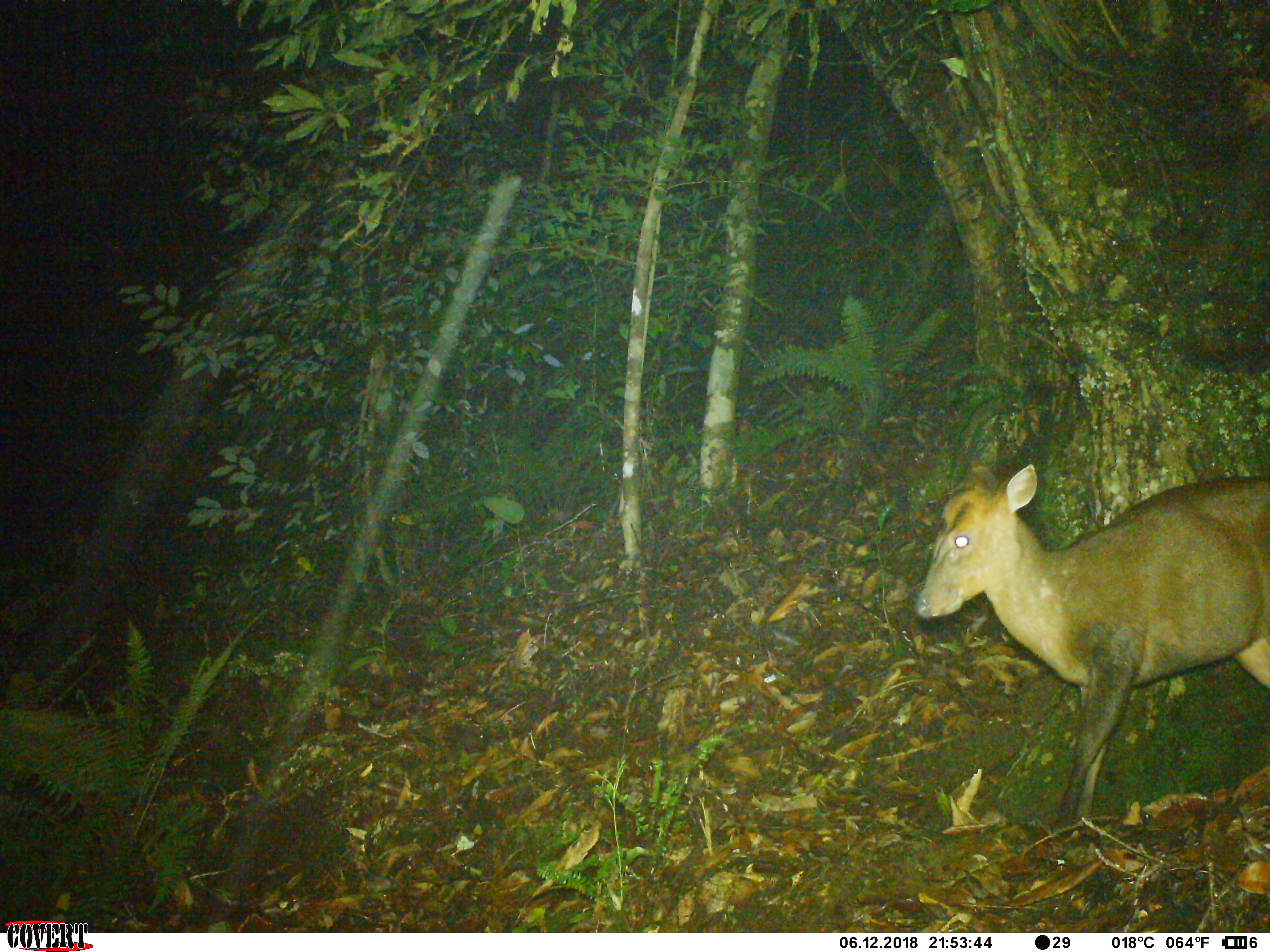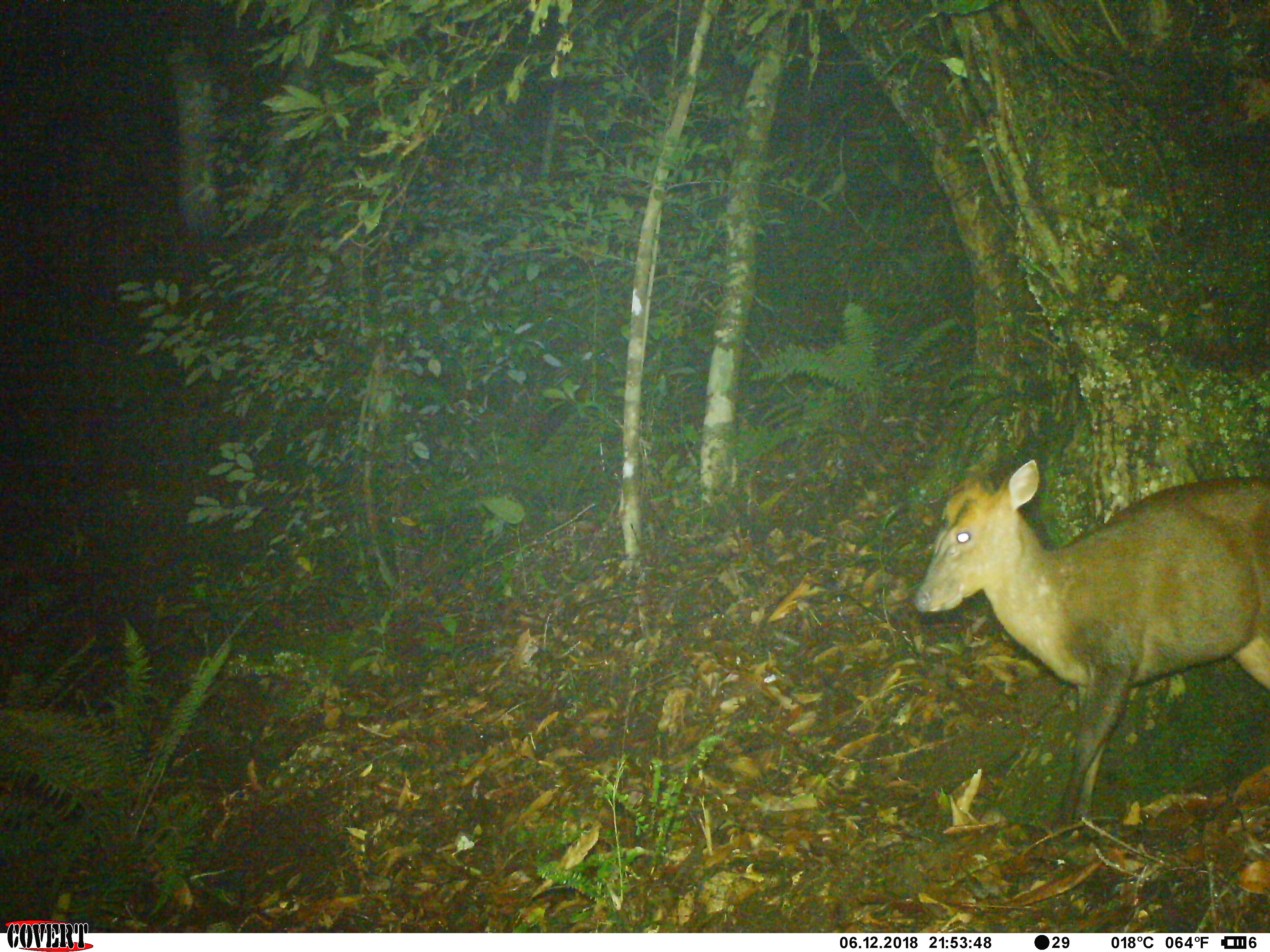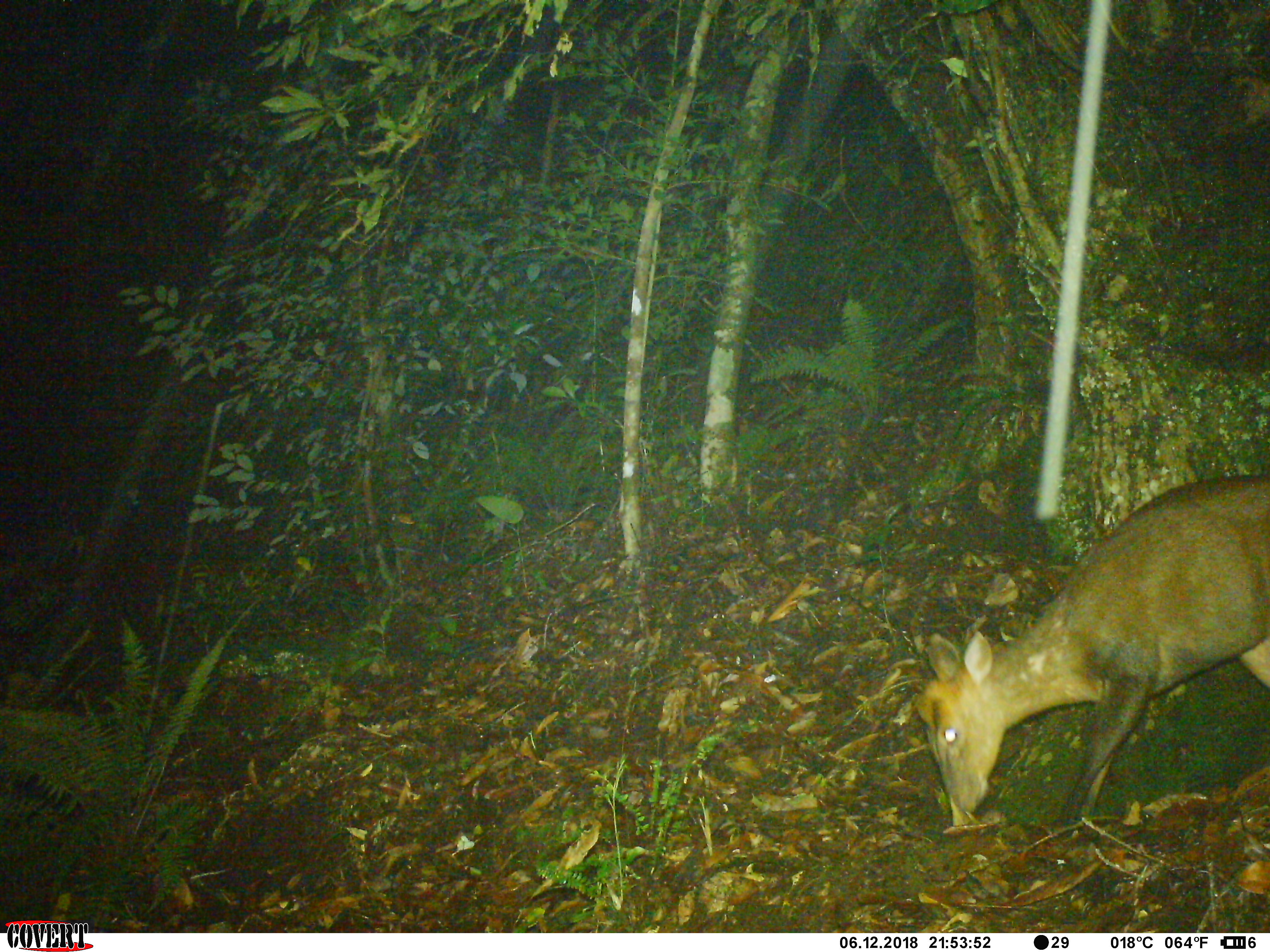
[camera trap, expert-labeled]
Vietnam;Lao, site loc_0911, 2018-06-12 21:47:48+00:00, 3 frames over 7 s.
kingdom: Animalia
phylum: Chordata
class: Mammalia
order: Artiodactyla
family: Cervidae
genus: Muntiacus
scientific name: Muntiacus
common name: muntjacs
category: unidentified muntjac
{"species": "unidentified muntjac (muntjacs) (Muntiacus)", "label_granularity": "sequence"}